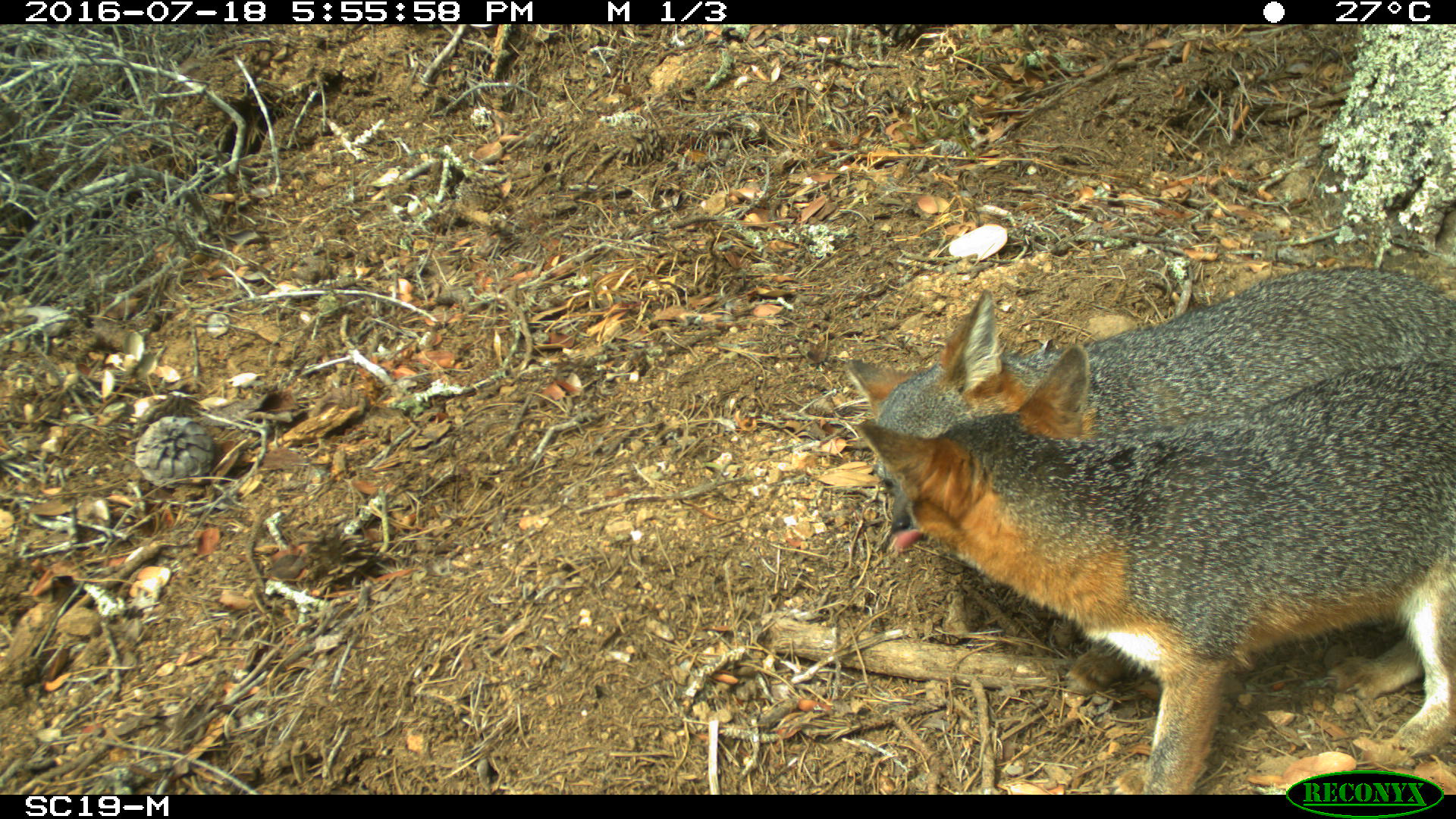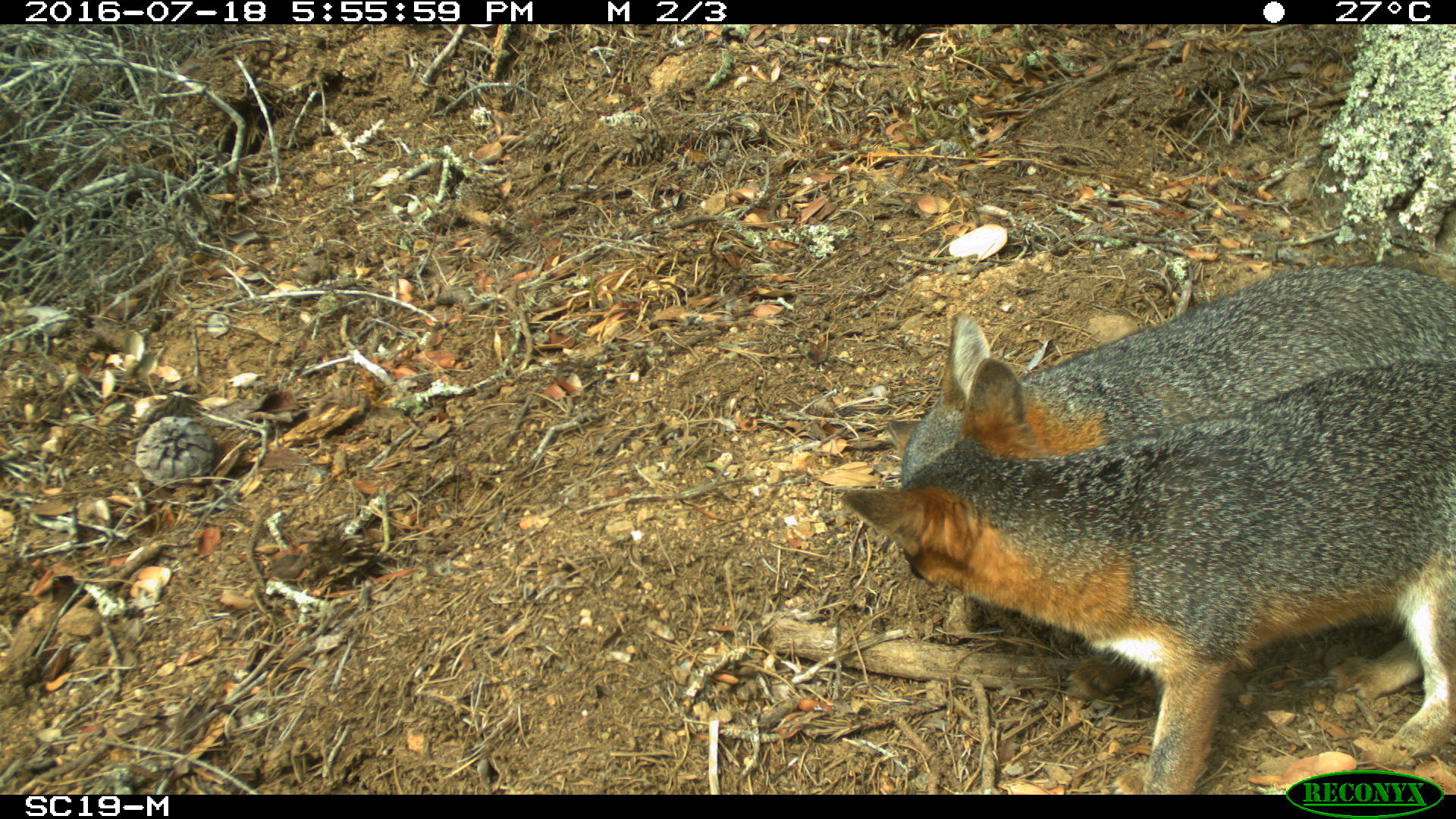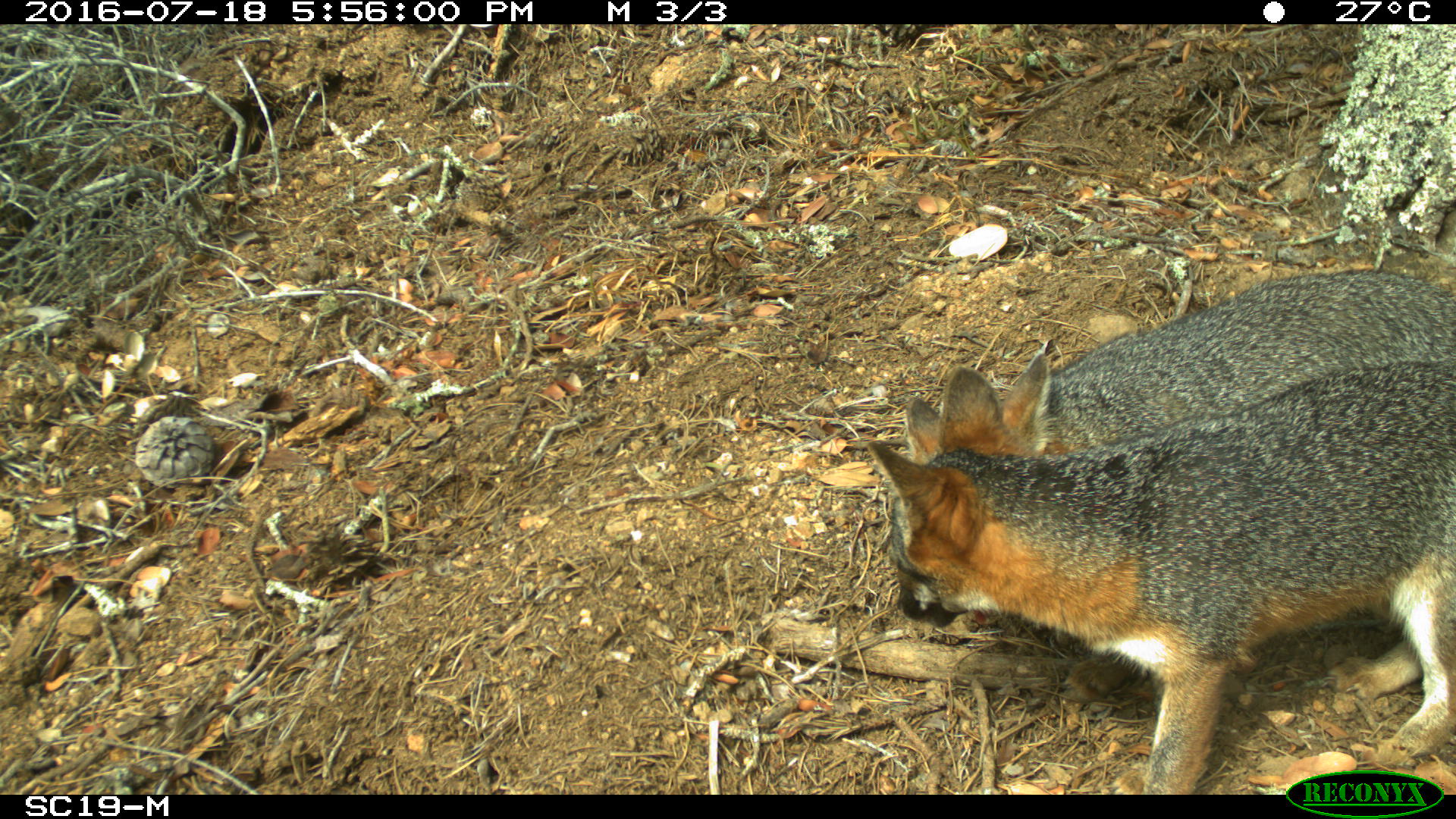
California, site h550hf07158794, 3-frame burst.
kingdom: Animalia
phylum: Chordata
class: Mammalia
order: Carnivora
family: Canidae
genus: Urocyon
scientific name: Urocyon littoralis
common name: island fox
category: fox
Fox (island fox) (Urocyon littoralis).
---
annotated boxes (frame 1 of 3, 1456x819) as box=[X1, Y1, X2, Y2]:
fox: box=[853, 344, 1455, 793]; box=[841, 266, 1455, 535]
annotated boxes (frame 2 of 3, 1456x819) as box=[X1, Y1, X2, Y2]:
fox: box=[839, 356, 1455, 796]; box=[888, 258, 1455, 592]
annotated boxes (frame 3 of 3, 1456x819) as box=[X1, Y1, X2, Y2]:
fox: box=[864, 354, 1452, 794]; box=[898, 266, 1455, 629]